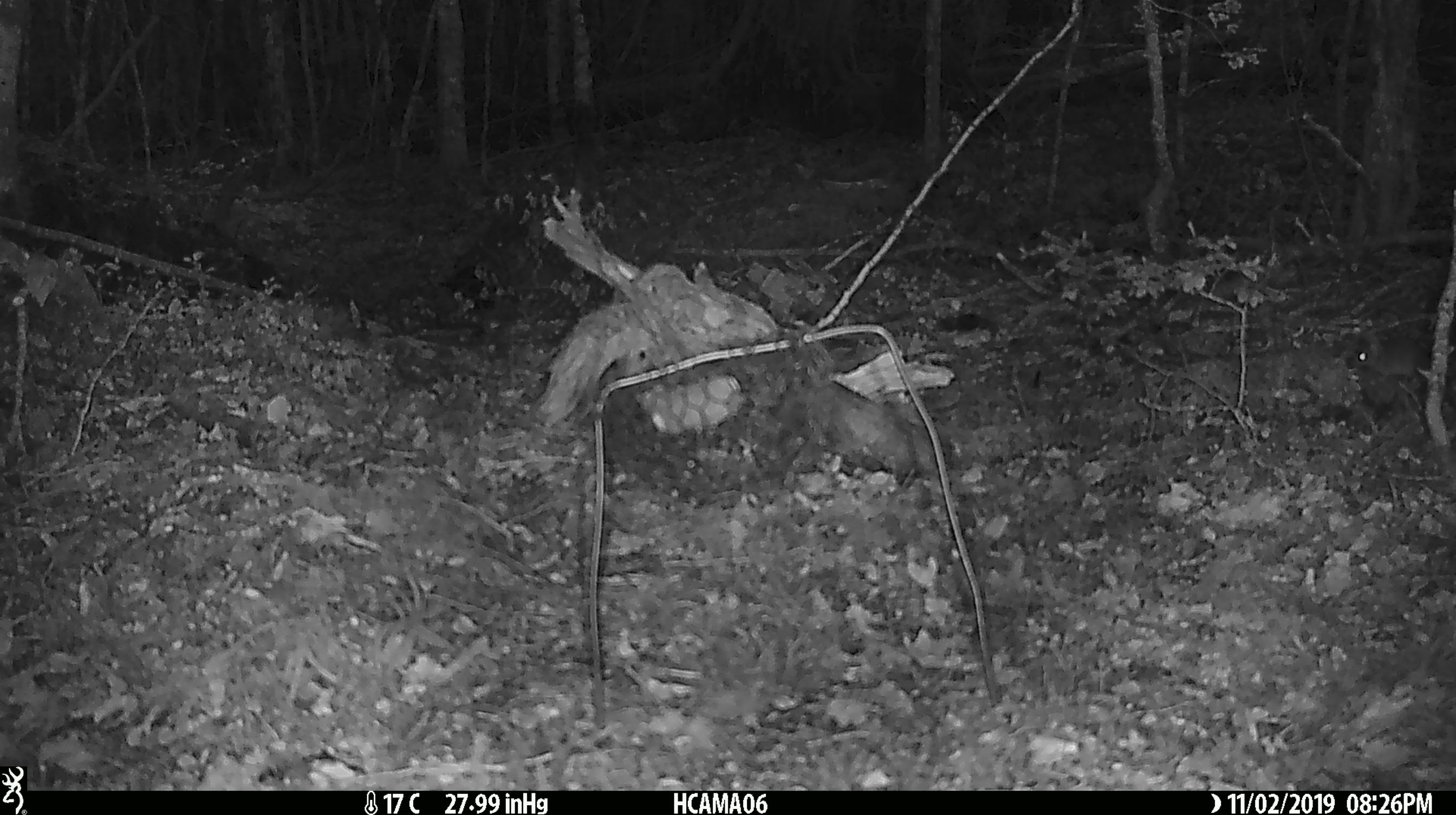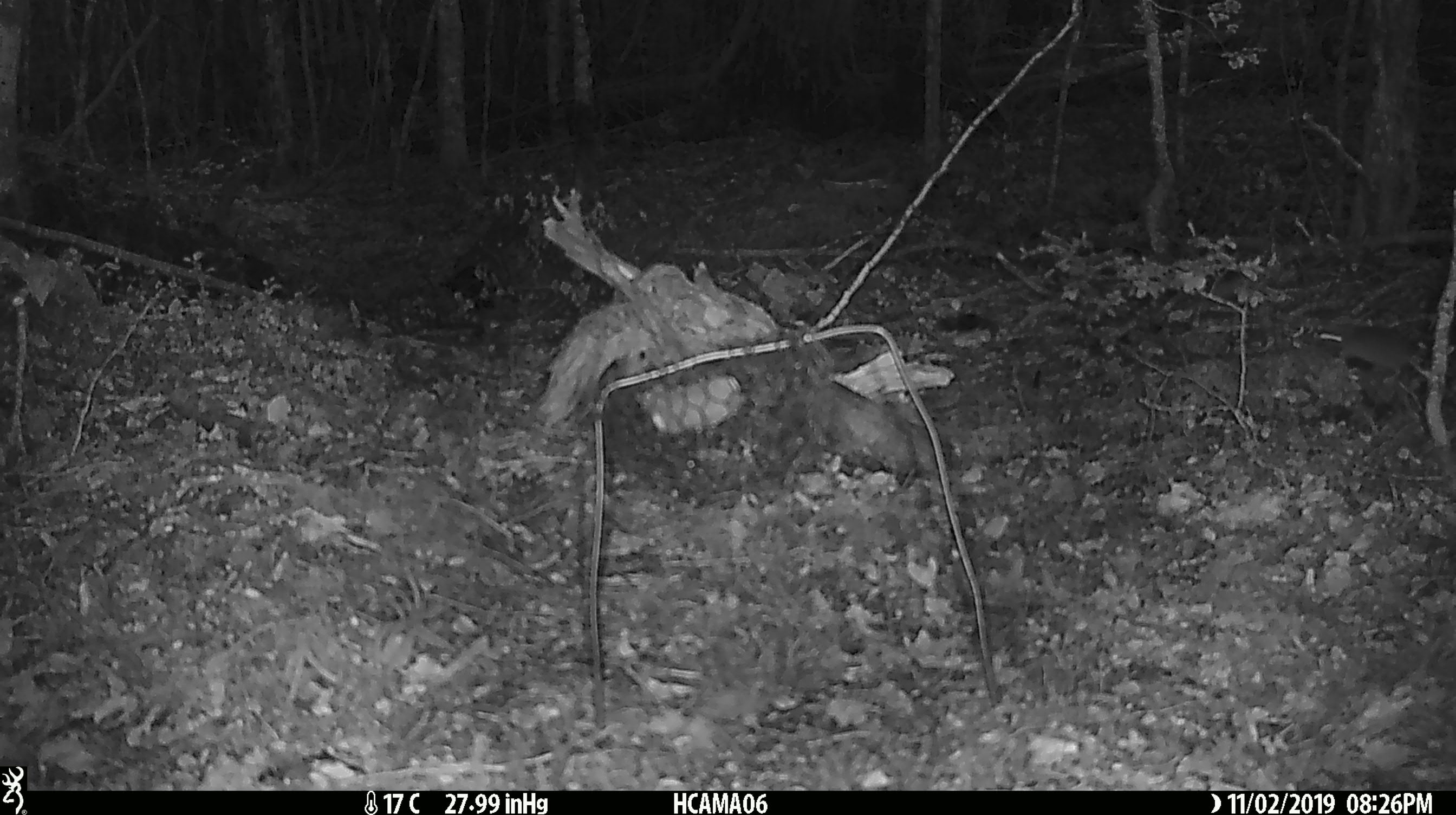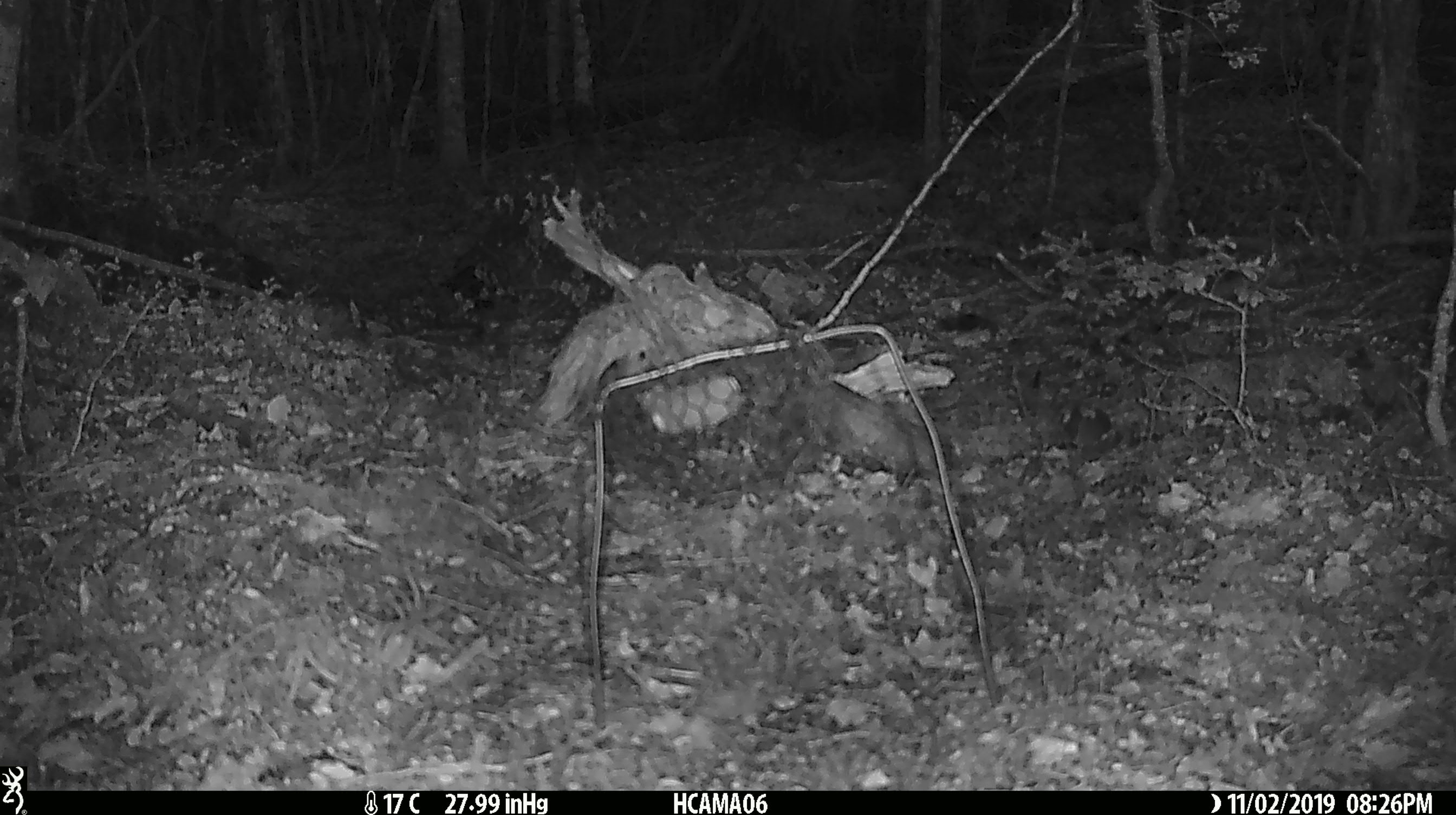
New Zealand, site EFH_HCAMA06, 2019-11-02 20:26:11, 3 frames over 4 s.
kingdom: Animalia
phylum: Chordata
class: Mammalia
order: Rodentia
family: Muridae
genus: Mus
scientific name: Mus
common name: mouse